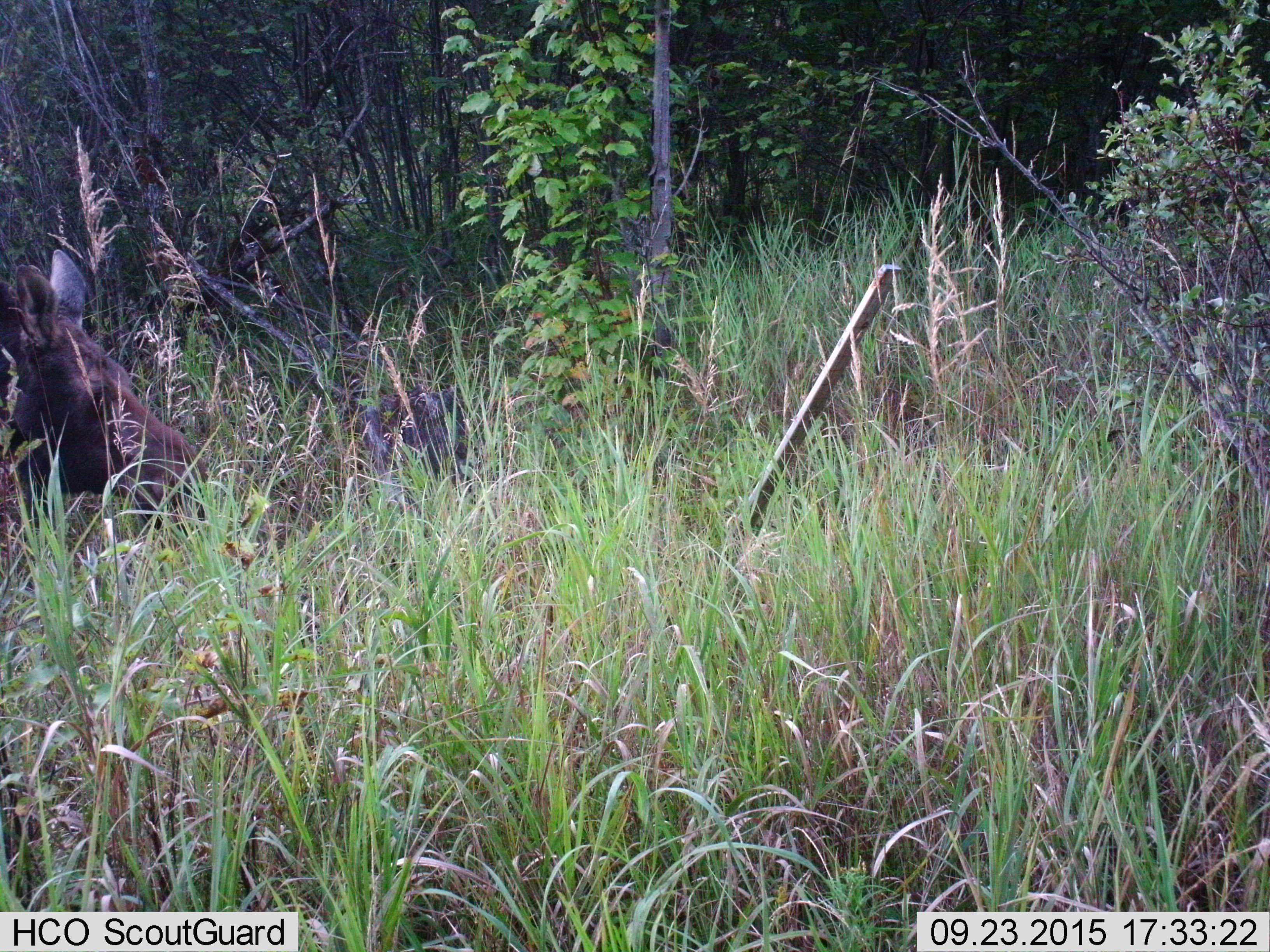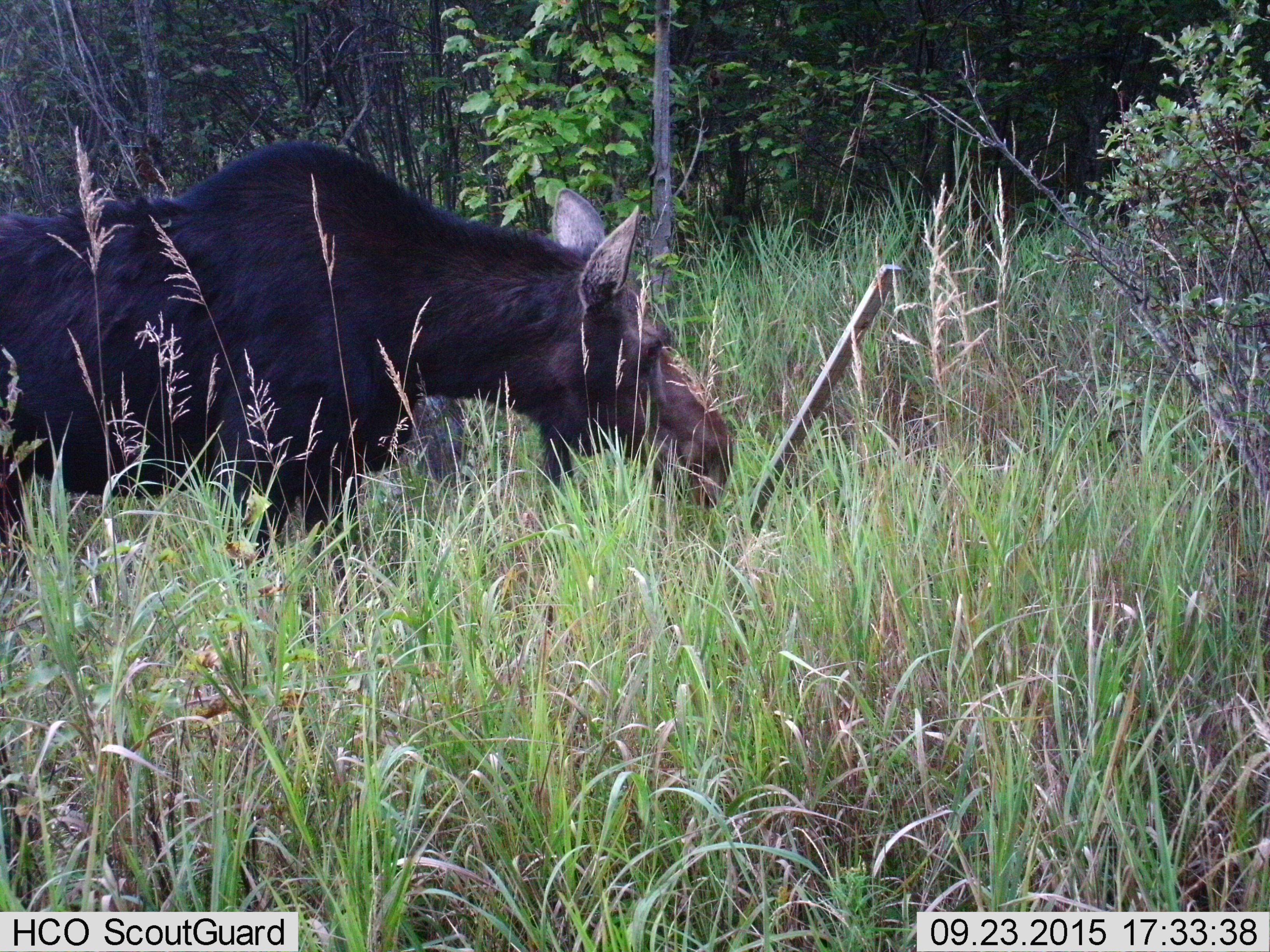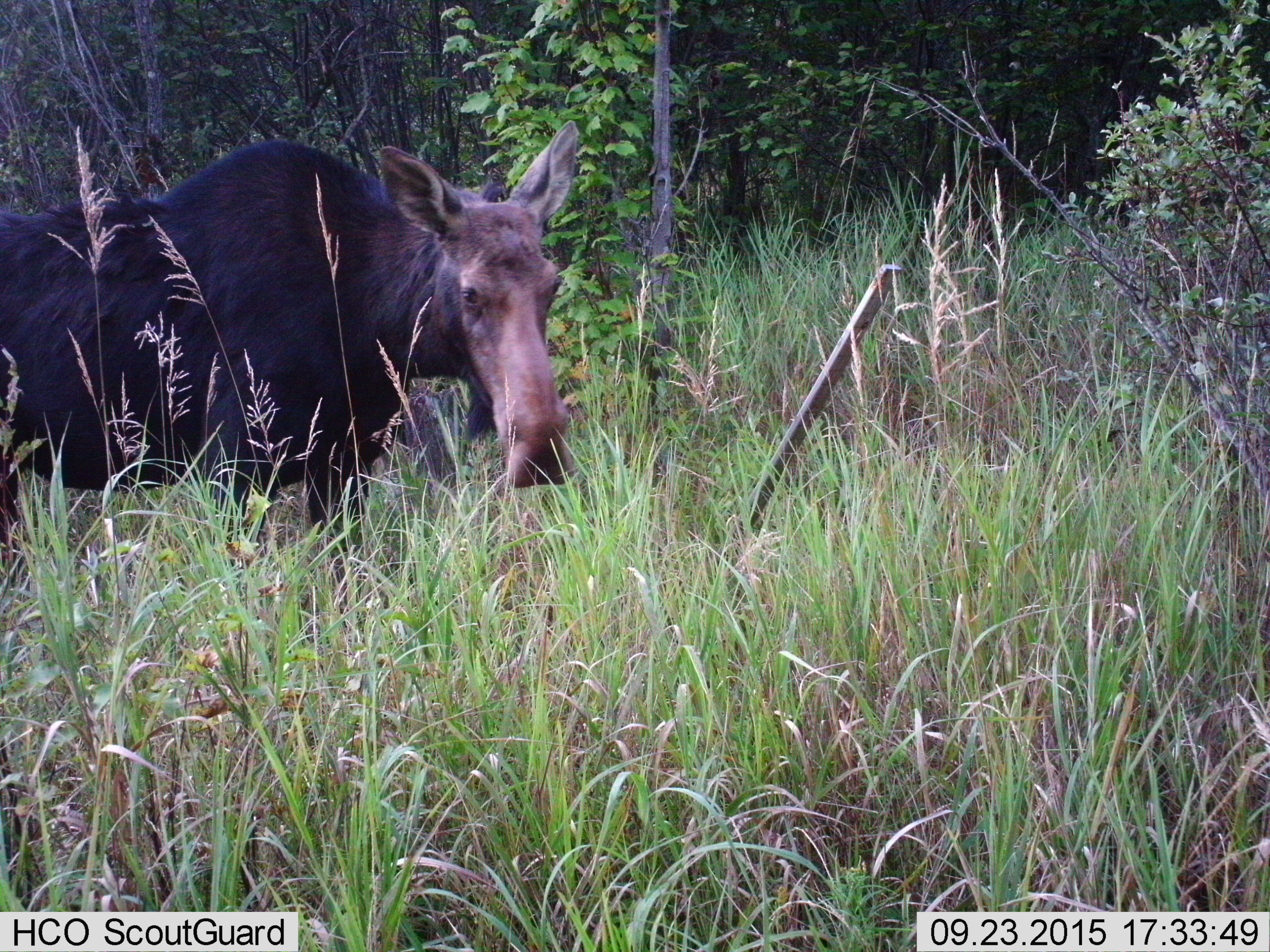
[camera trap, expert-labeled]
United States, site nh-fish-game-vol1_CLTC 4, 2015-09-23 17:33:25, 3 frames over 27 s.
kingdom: Animalia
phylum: Chordata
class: Mammalia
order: Artiodactyla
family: Cervidae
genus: Alces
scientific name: Alces alces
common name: moose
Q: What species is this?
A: Moose (Alces alces).